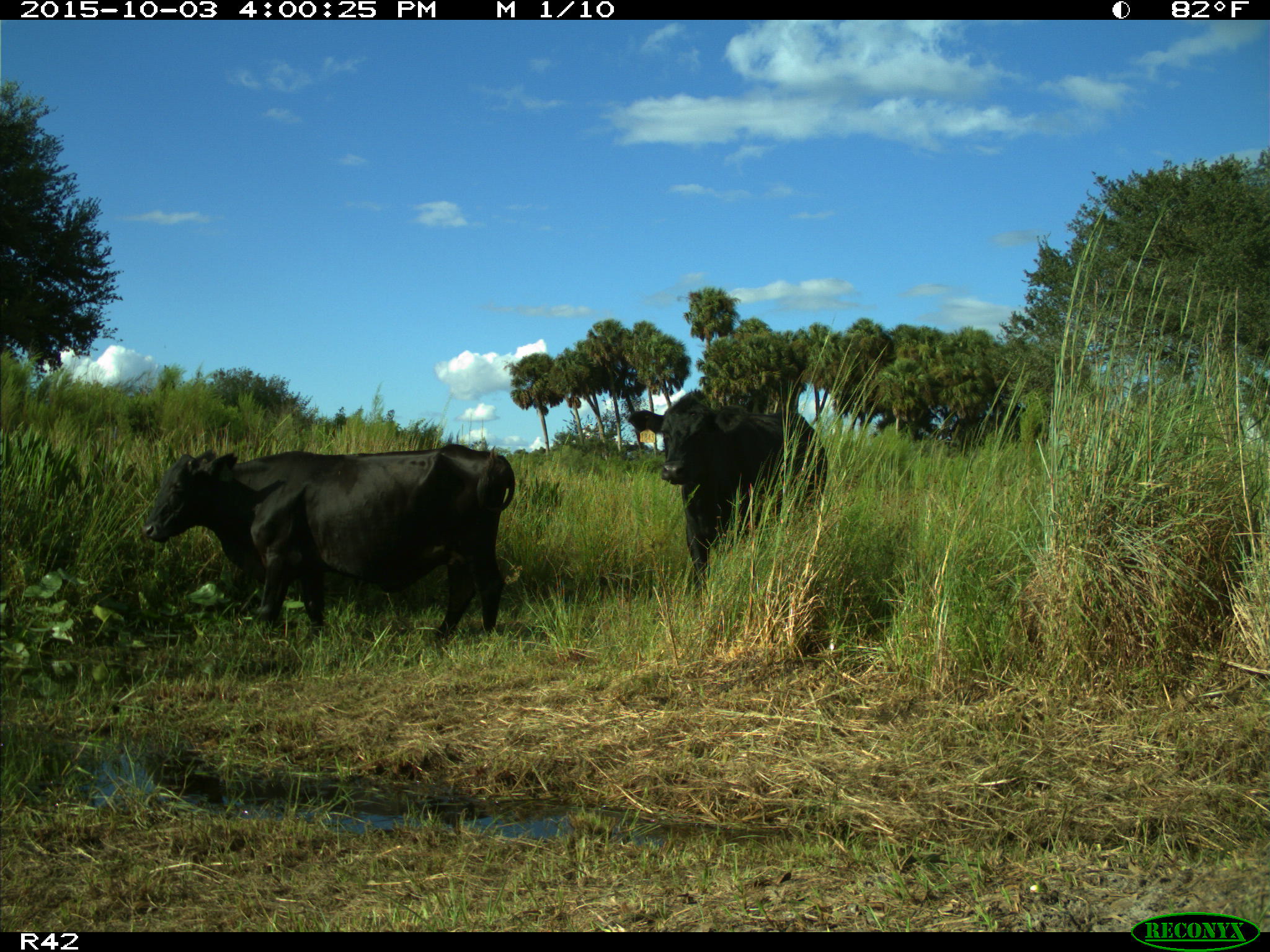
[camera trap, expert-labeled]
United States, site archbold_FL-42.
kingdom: Animalia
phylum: Chordata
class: Mammalia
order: Artiodactyla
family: Bovidae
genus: Bos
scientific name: Bos taurus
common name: domestic cow